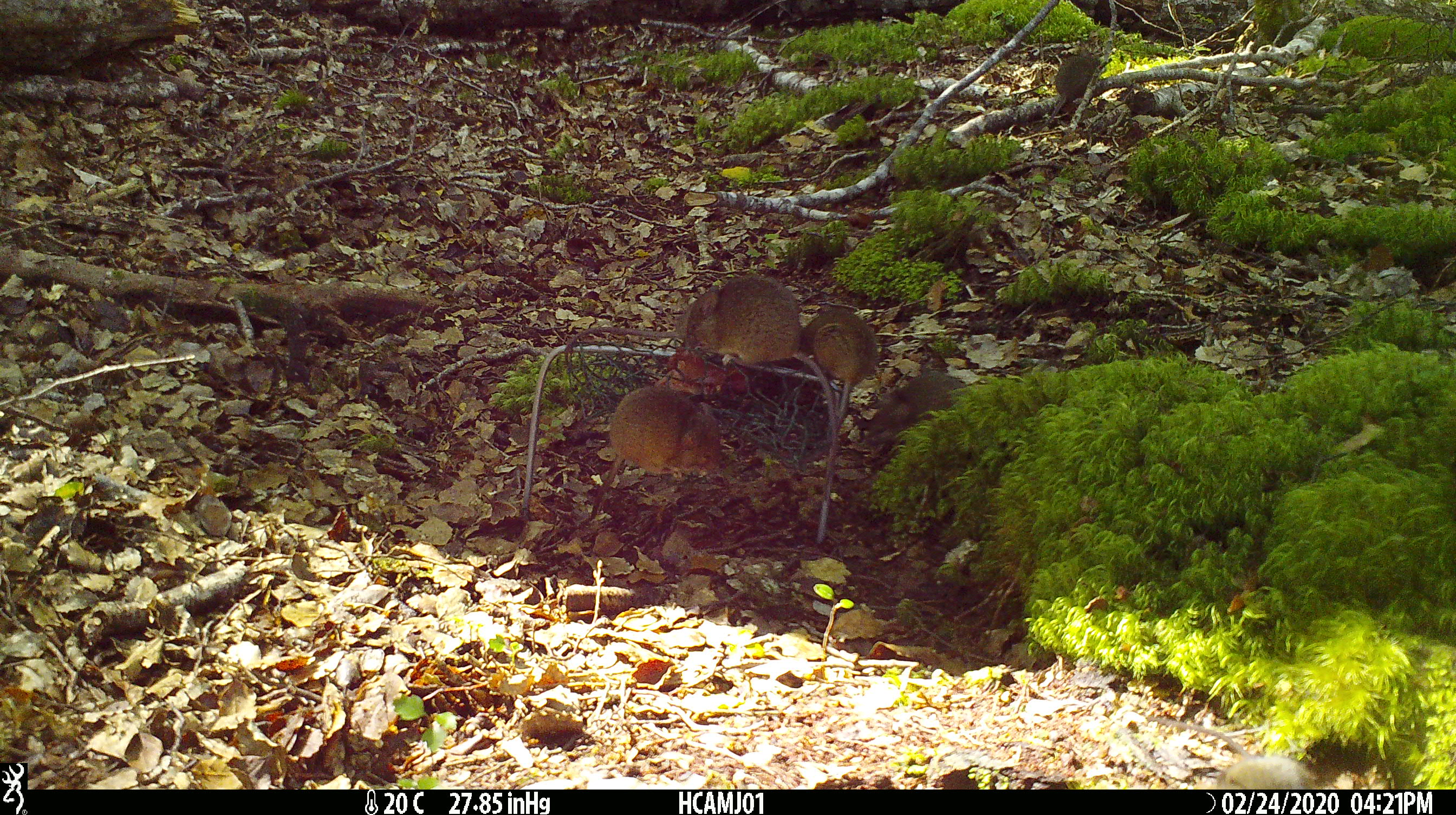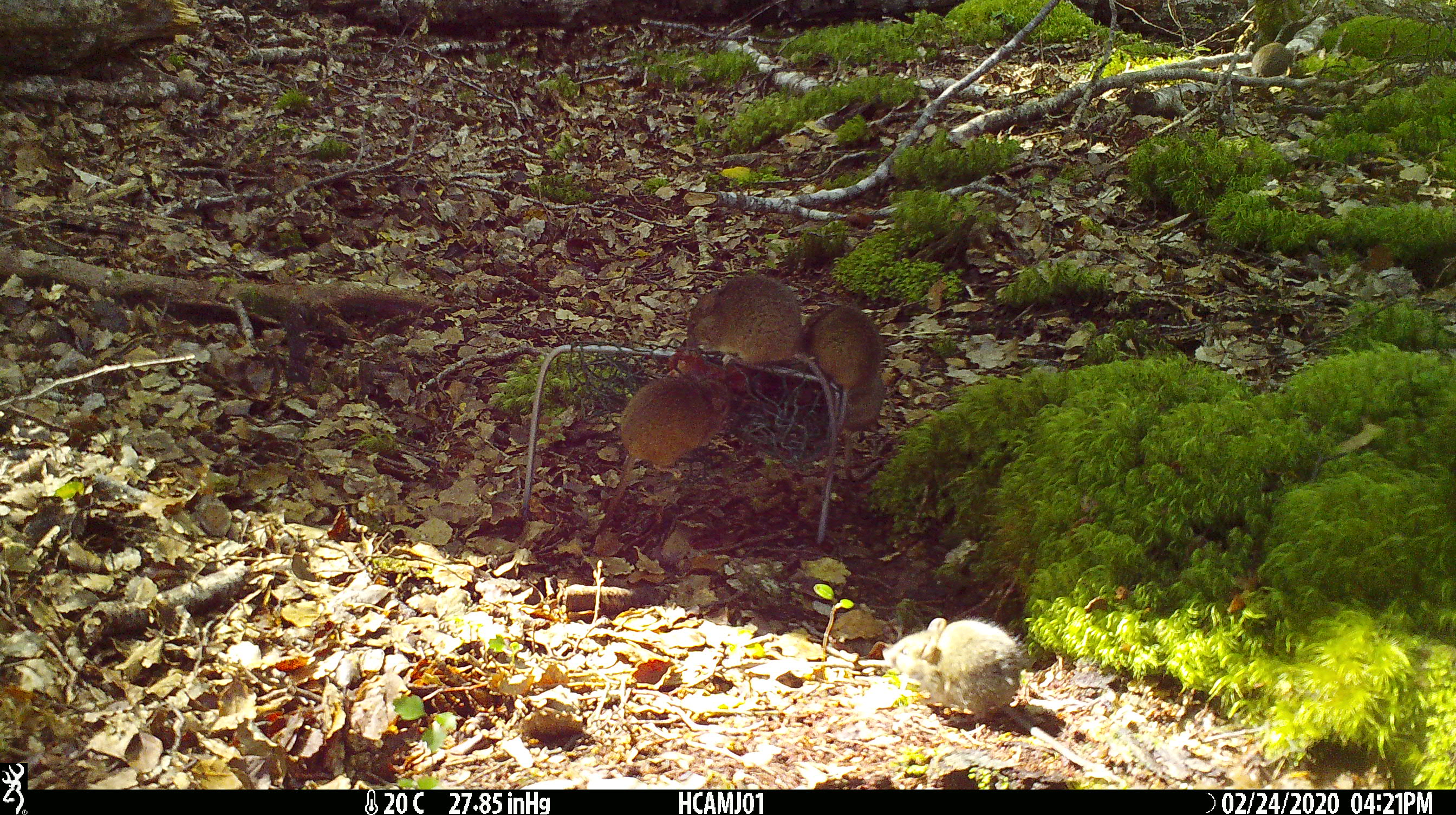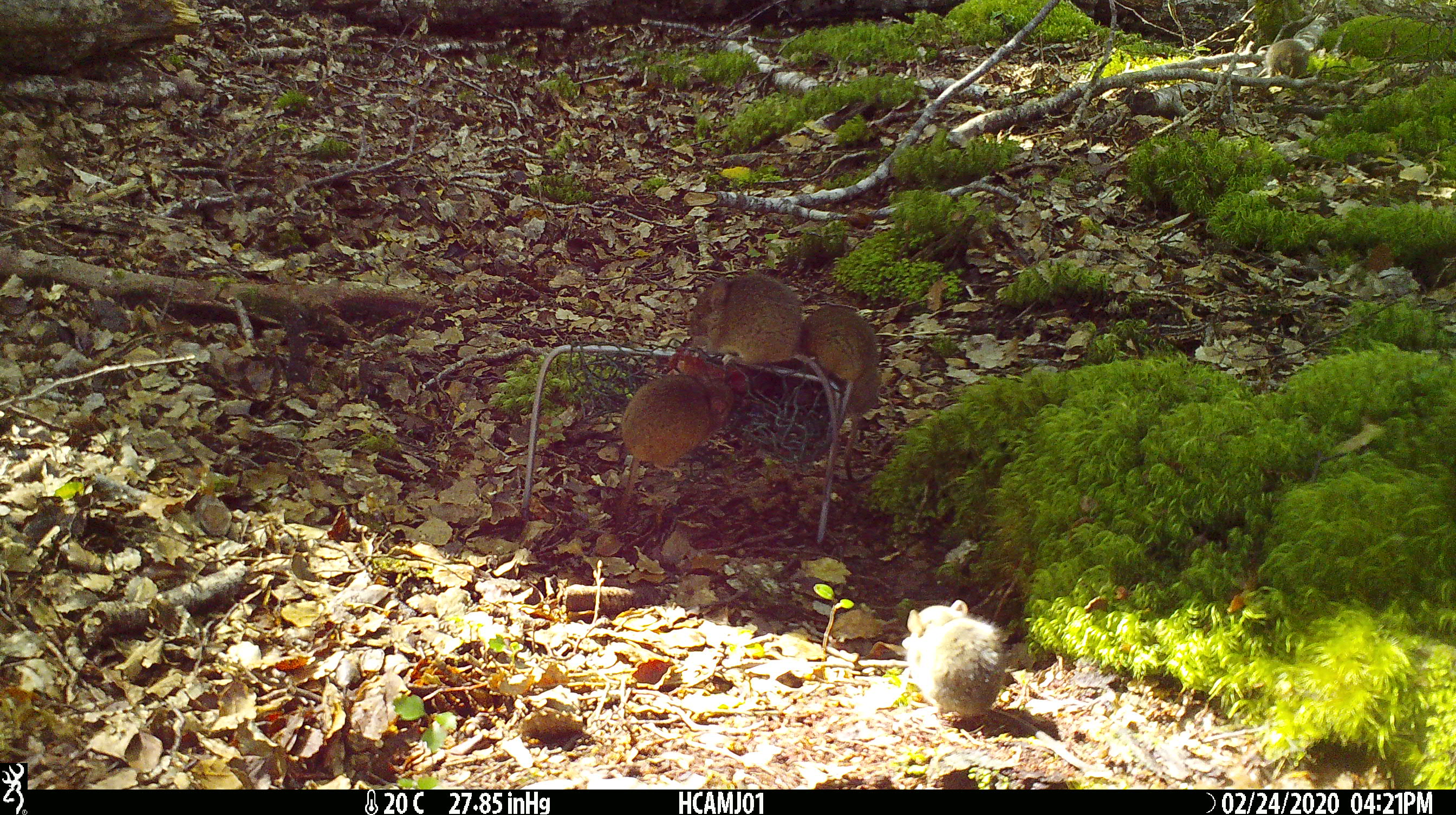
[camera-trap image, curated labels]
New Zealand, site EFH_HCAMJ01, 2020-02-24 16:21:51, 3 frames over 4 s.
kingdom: Animalia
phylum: Chordata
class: Mammalia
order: Rodentia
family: Muridae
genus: Mus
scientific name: Mus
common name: mouse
Mouse (Mus).